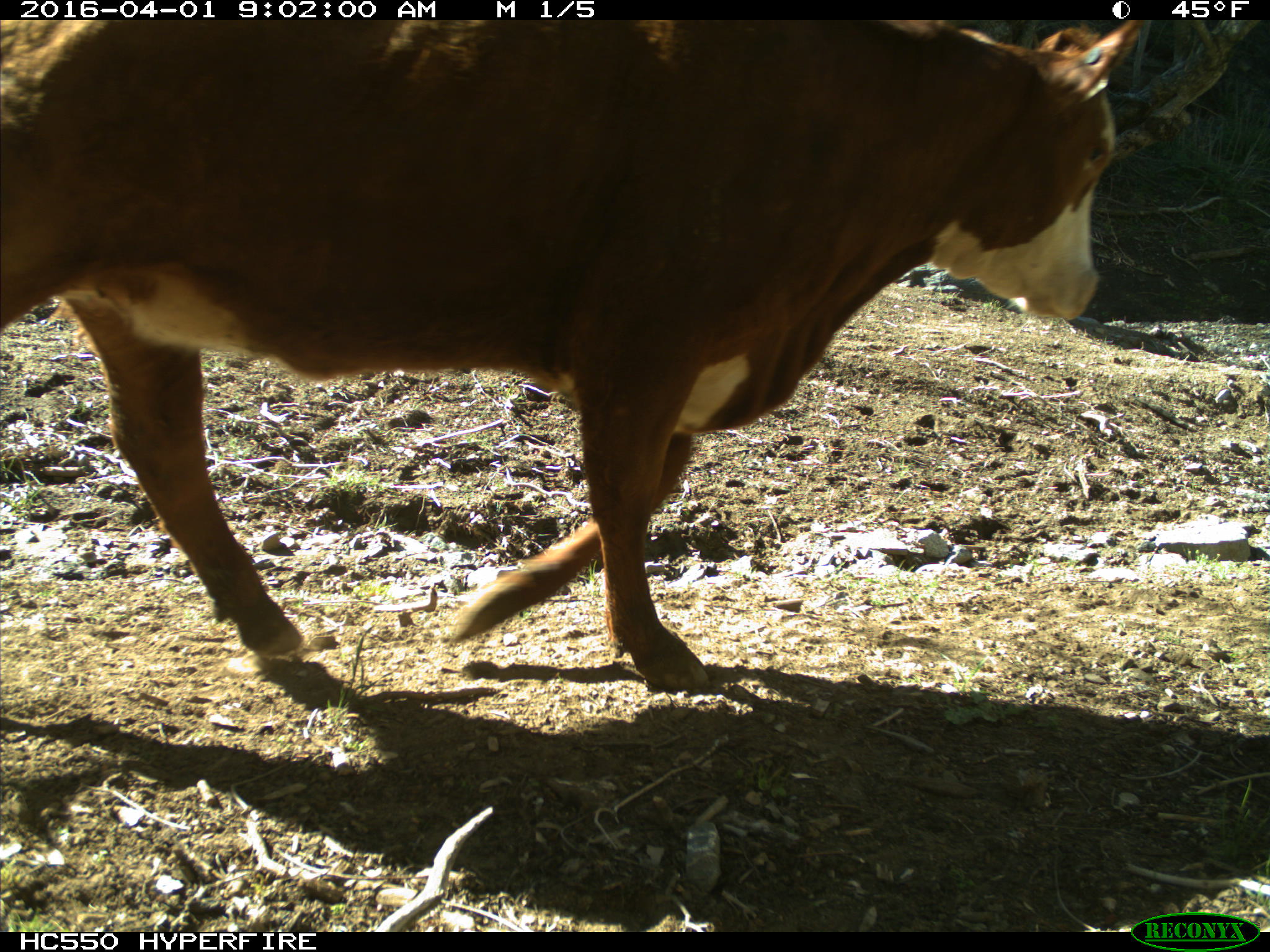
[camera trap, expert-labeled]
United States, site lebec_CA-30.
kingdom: Animalia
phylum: Chordata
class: Mammalia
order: Artiodactyla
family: Bovidae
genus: Bos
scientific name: Bos taurus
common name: domestic cow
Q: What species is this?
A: Bos taurus (domestic cow).